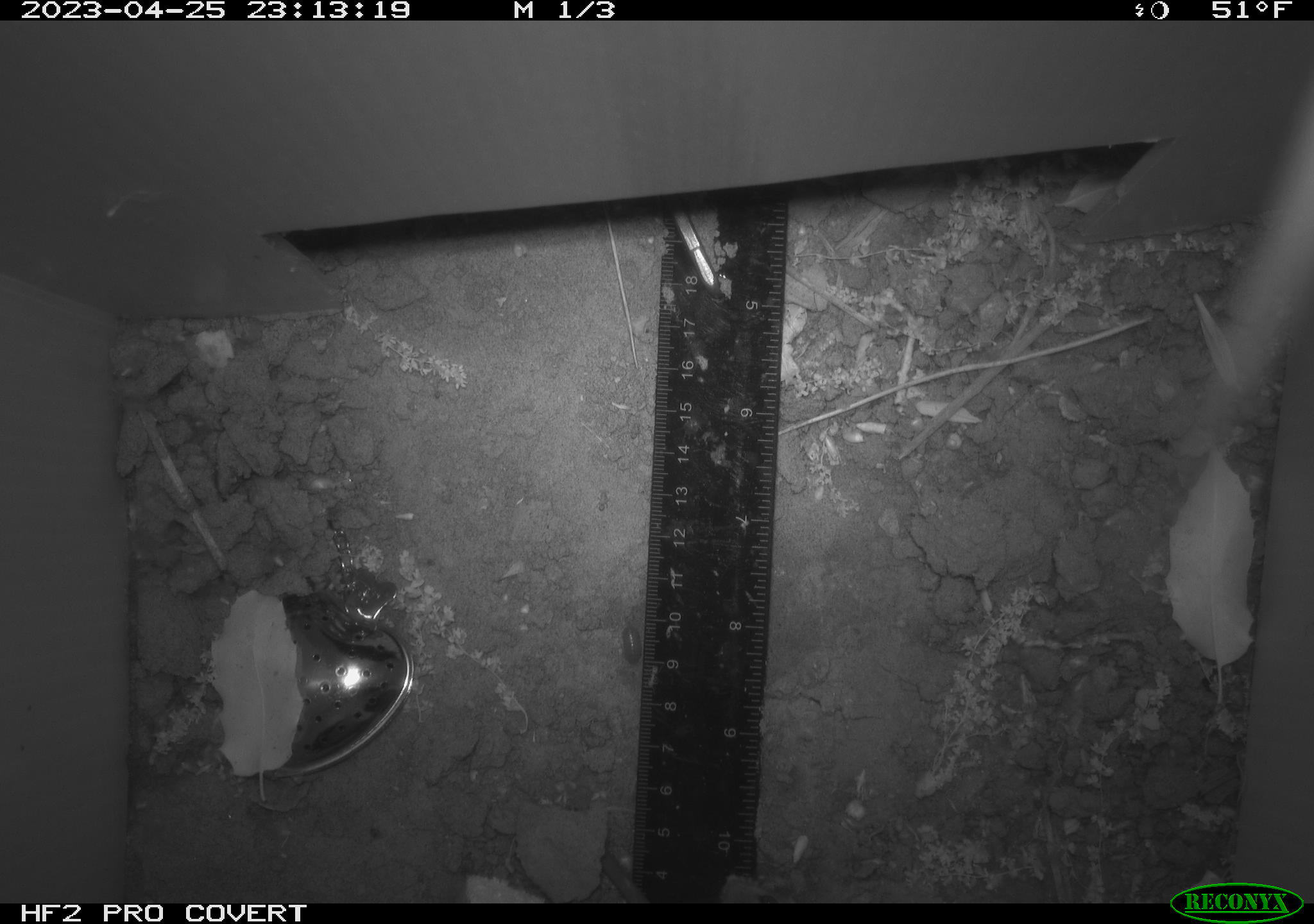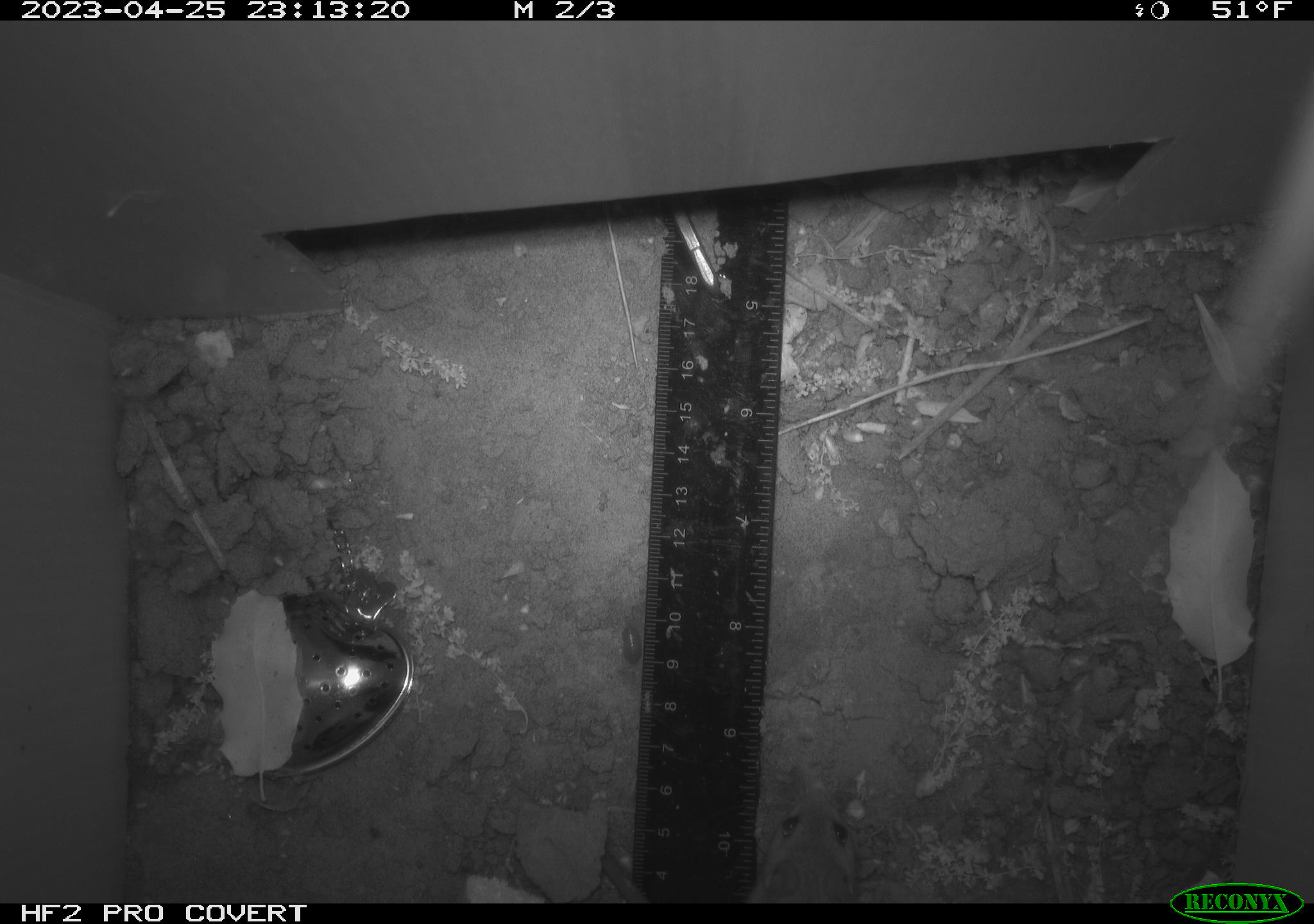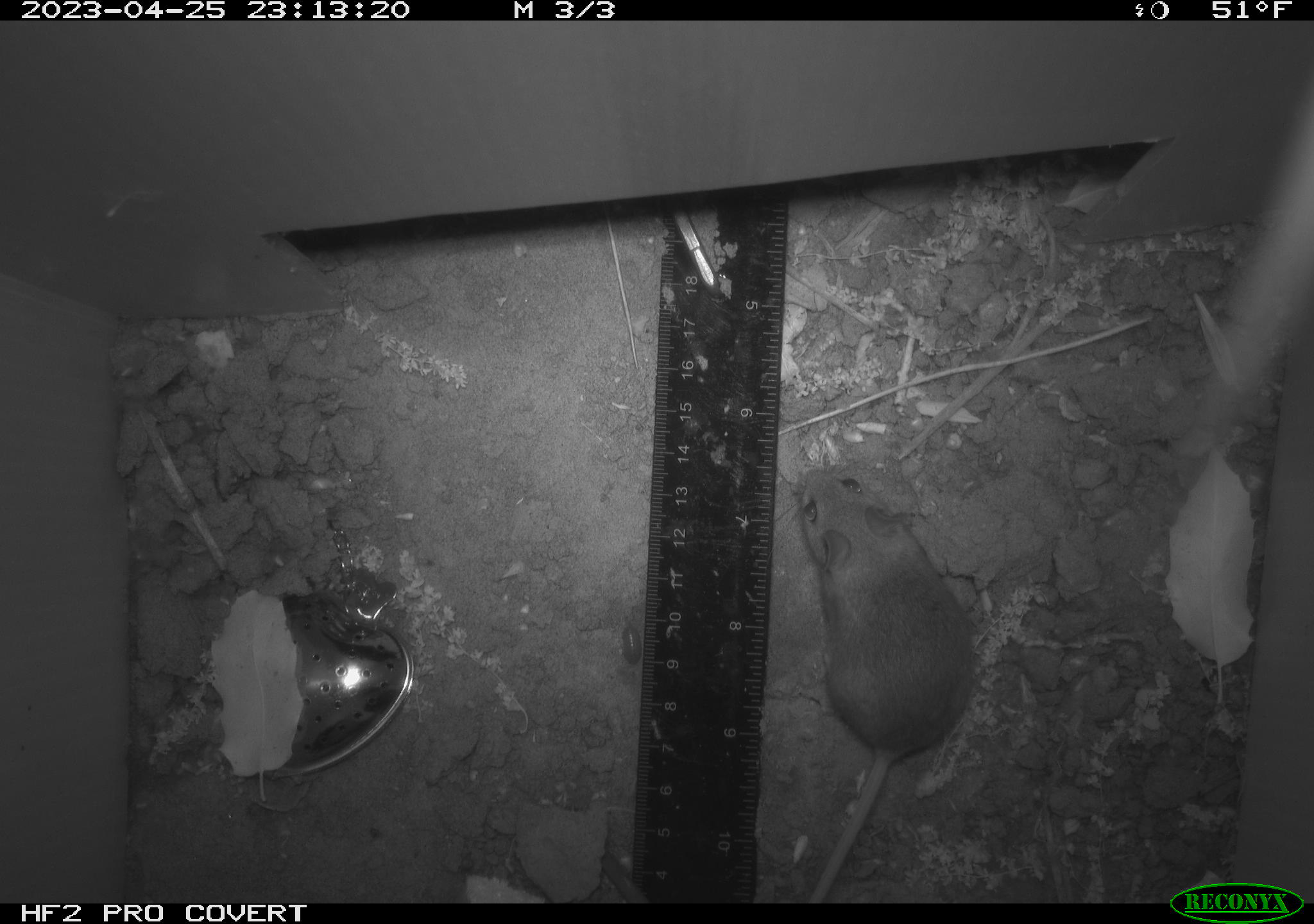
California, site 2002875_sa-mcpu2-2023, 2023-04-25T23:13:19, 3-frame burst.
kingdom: Animalia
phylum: Chordata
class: Mammalia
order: Rodentia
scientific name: Rodentia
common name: mouse species